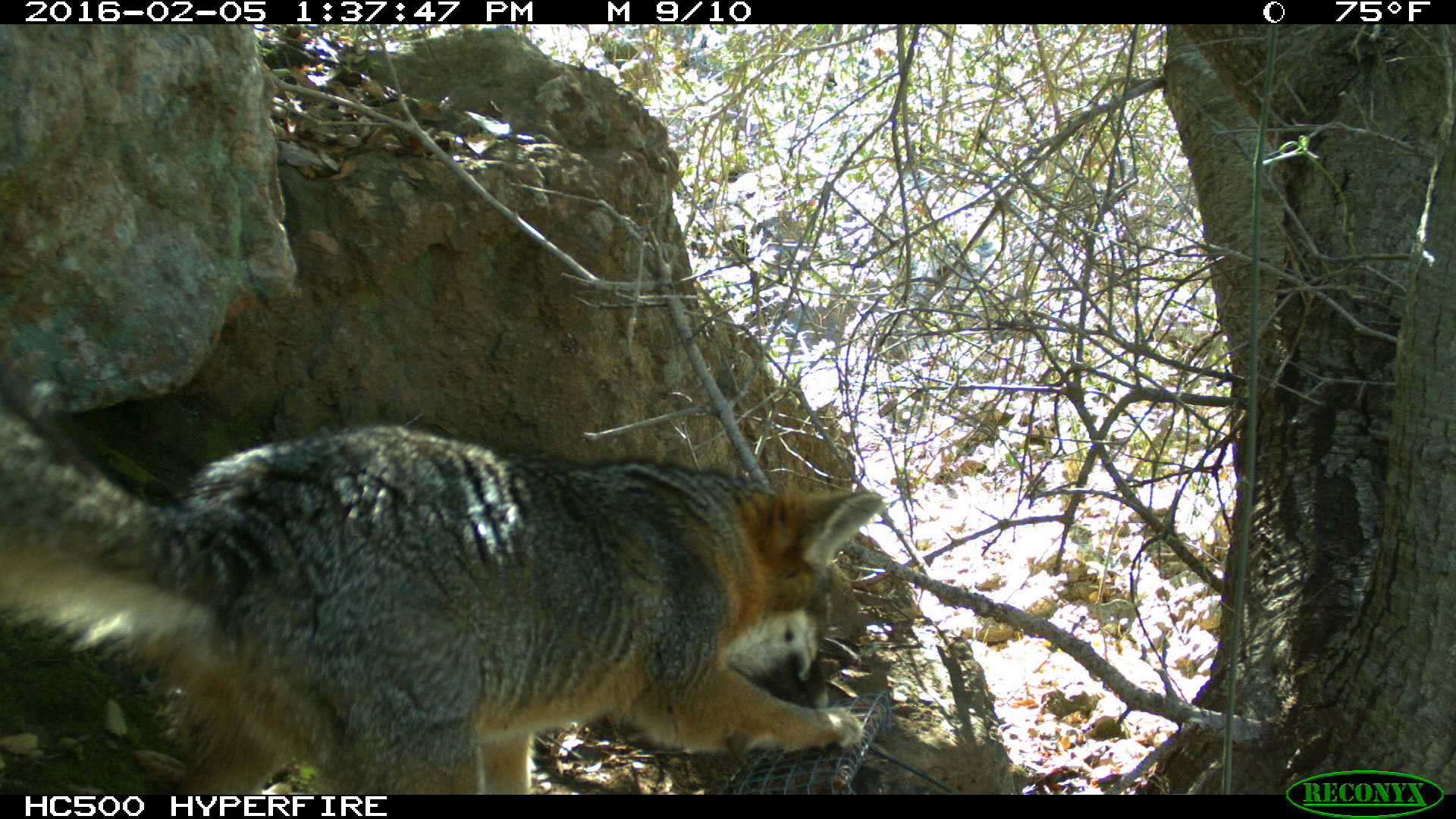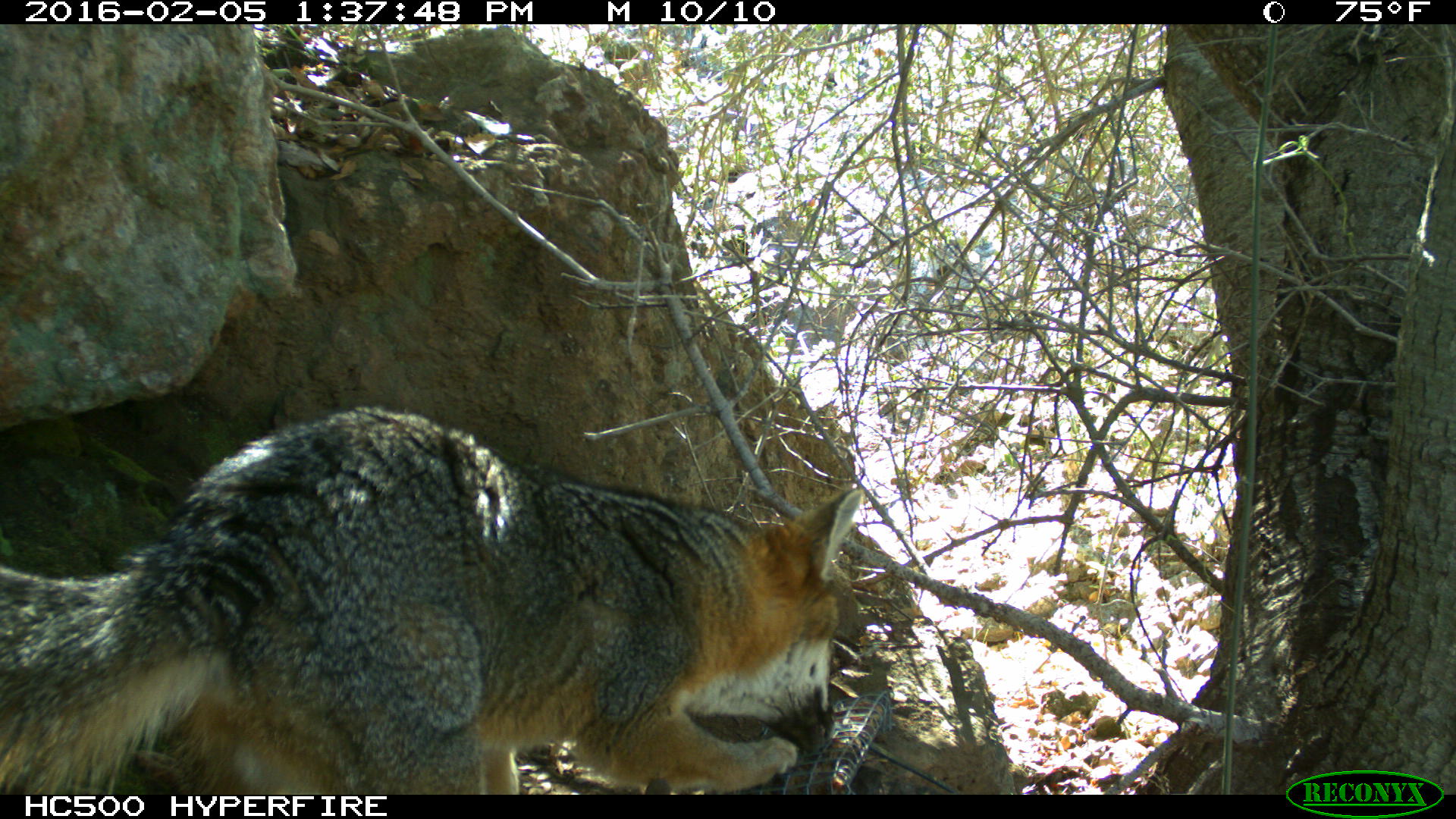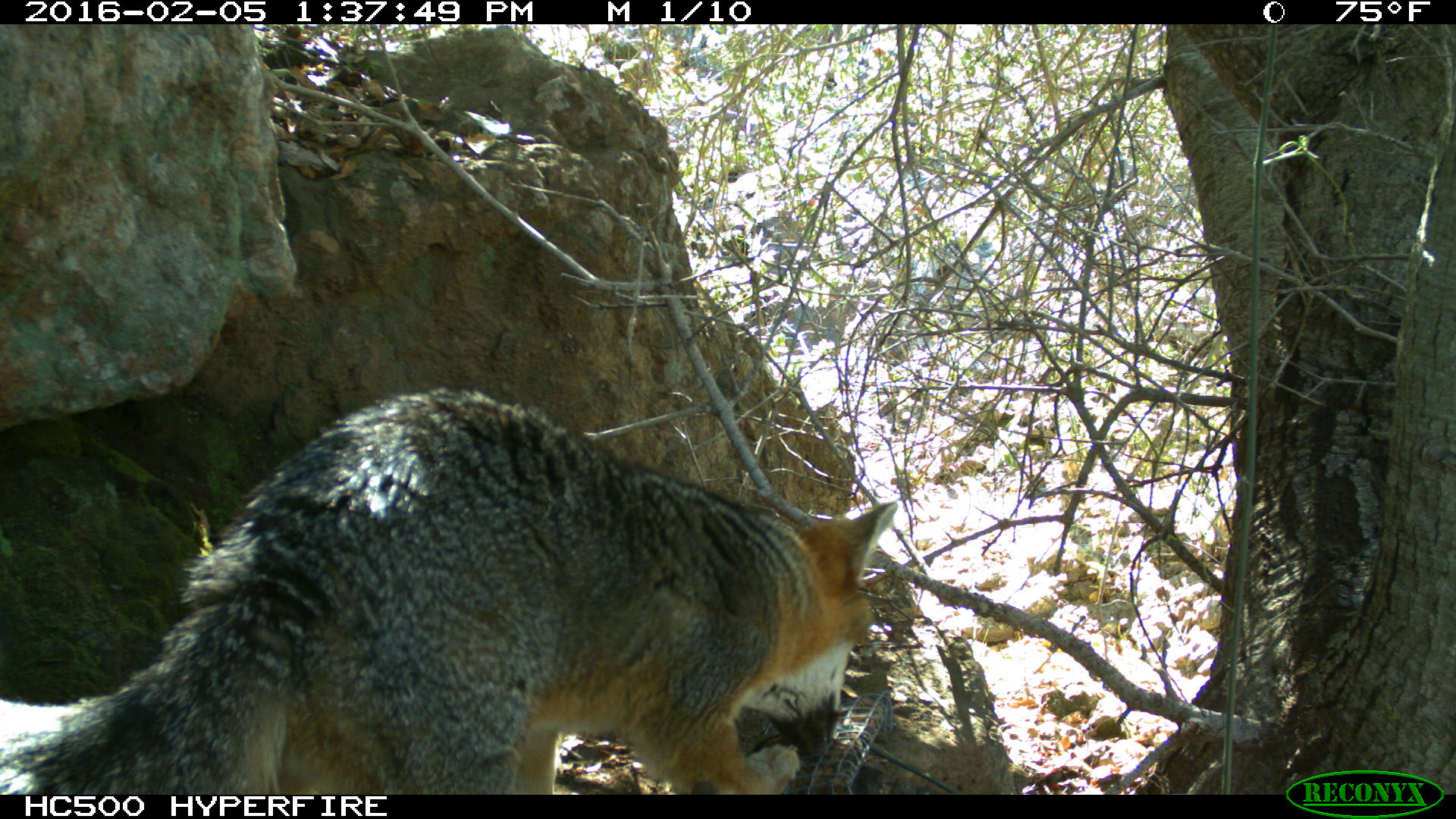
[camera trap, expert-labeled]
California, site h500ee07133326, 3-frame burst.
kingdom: Animalia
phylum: Chordata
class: Mammalia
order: Carnivora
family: Canidae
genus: Urocyon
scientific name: Urocyon littoralis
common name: island fox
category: fox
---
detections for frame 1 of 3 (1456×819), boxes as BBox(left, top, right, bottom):
fox: BBox(0, 367, 882, 794)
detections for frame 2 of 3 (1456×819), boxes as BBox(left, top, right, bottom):
fox: BBox(0, 406, 863, 794)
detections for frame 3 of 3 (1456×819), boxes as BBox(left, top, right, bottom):
fox: BBox(0, 387, 897, 794)